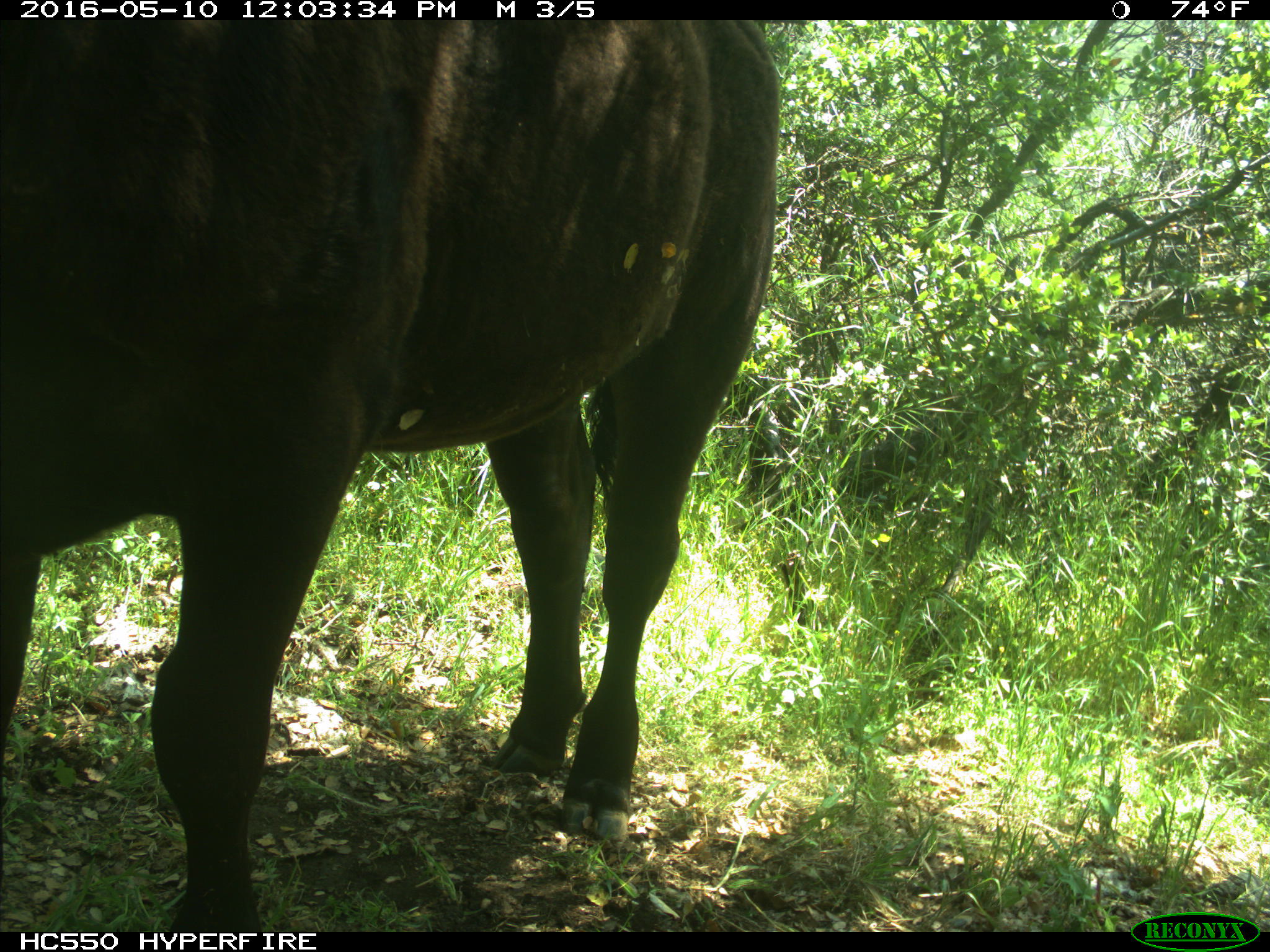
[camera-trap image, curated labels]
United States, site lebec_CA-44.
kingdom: Animalia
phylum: Chordata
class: Mammalia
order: Artiodactyla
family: Bovidae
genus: Bos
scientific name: Bos taurus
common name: domestic cow